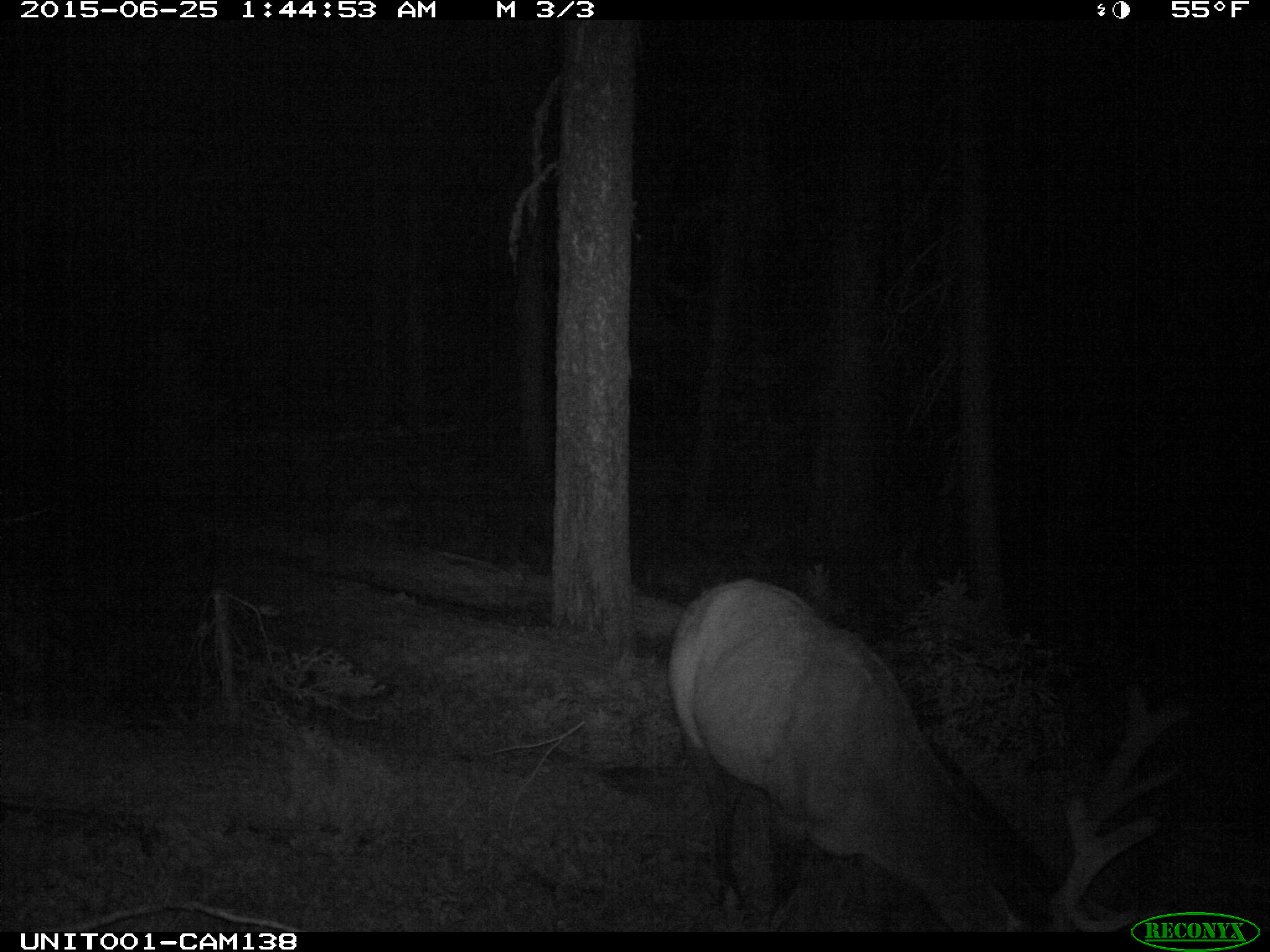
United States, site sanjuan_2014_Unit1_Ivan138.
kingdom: Animalia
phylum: Chordata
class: Mammalia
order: Artiodactyla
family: Cervidae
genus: Cervus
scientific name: Cervus elaphus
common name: red deer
Cervus elaphus (red deer).